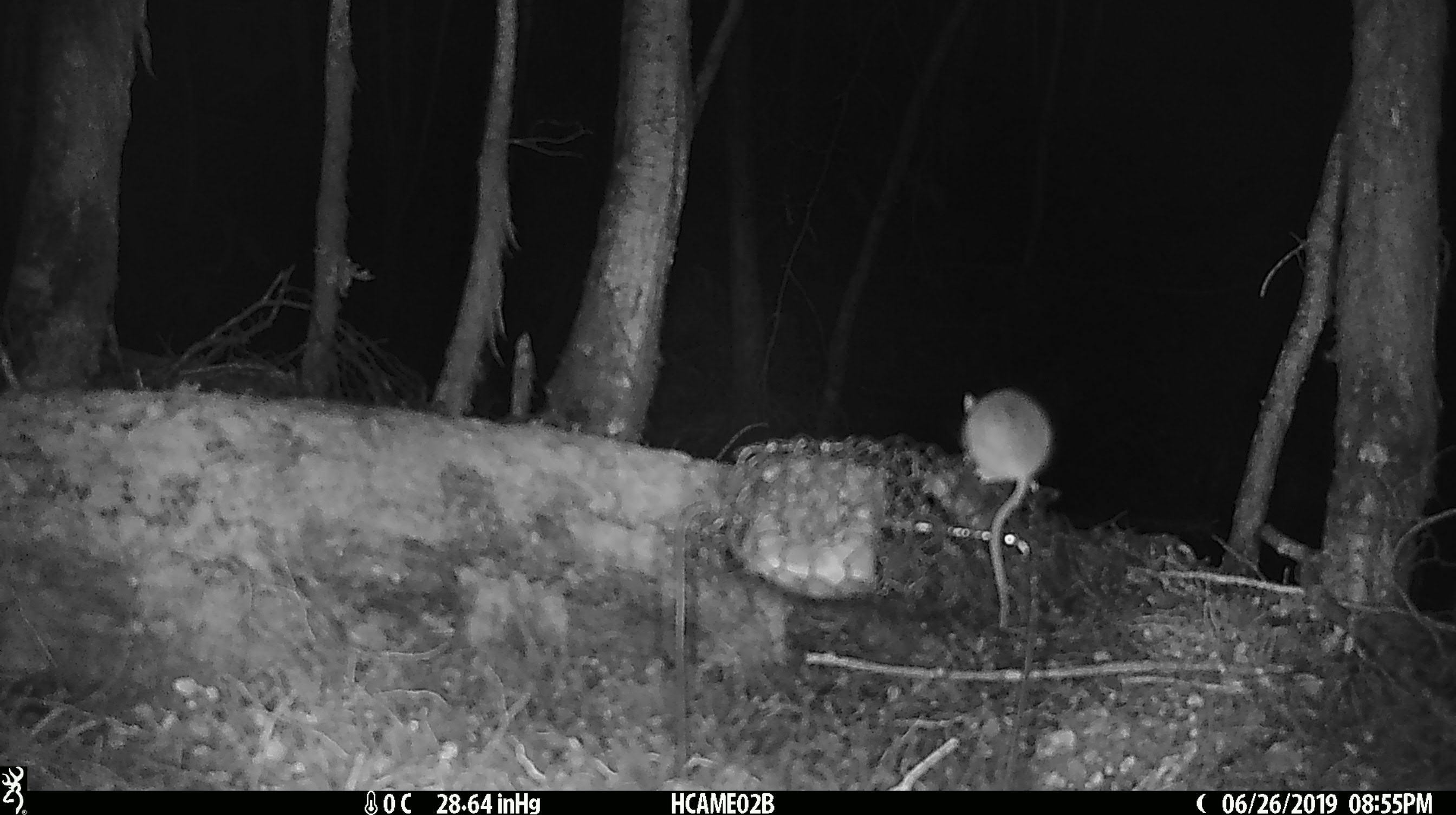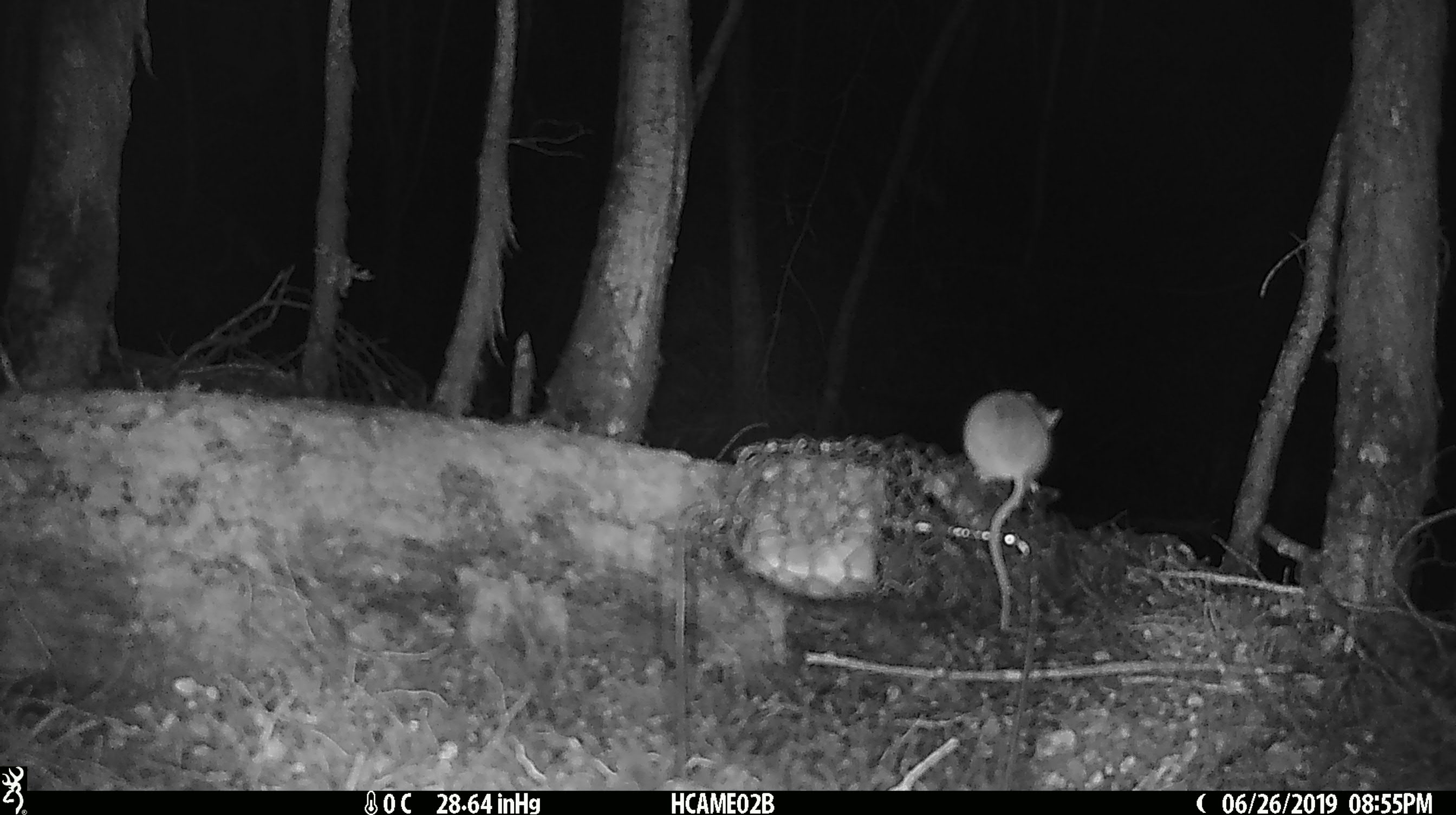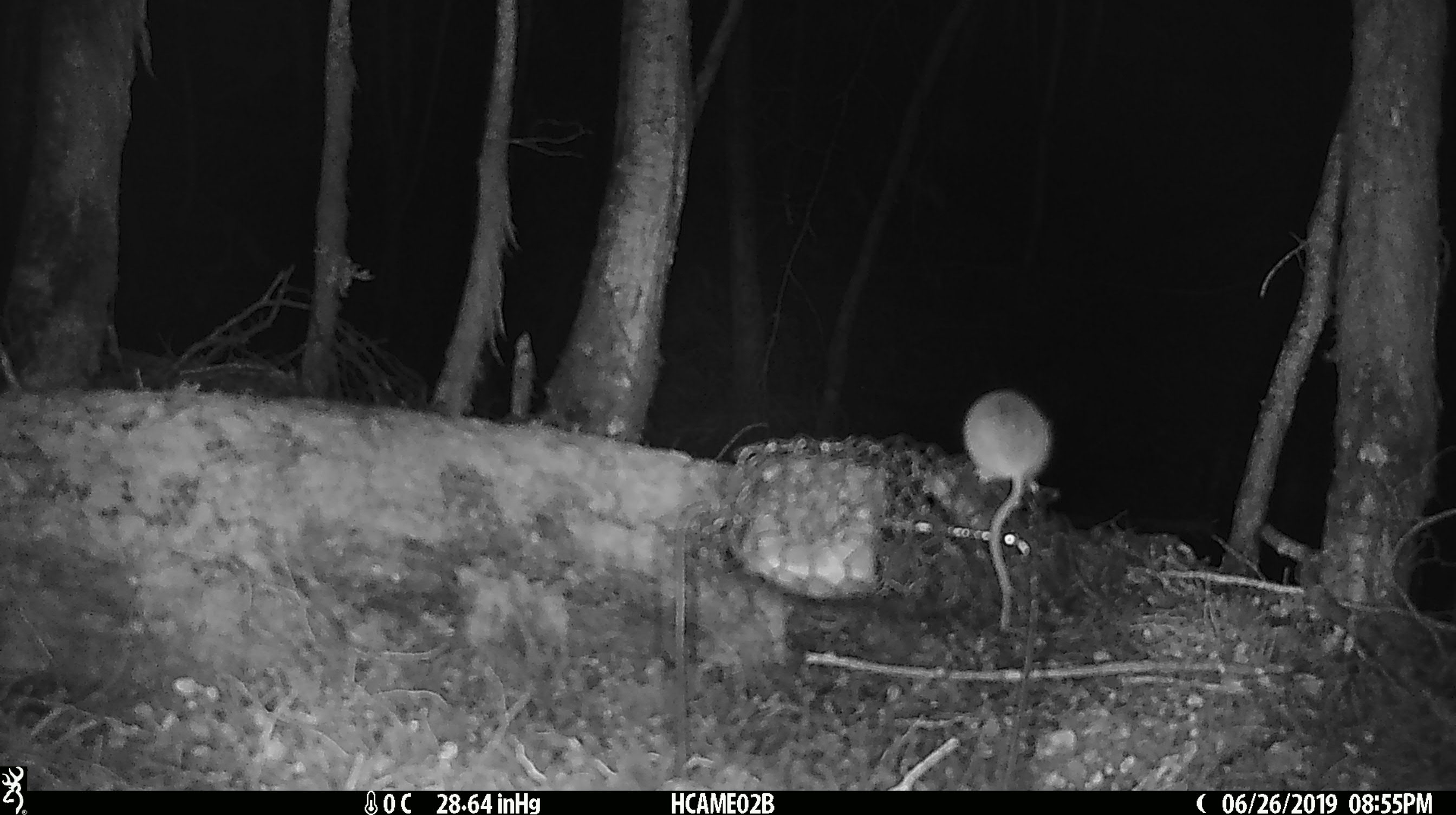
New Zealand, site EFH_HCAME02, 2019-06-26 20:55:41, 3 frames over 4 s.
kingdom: Animalia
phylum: Chordata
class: Mammalia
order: Rodentia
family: Muridae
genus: Mus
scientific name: Mus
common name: mouse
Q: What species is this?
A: Mouse (Mus).